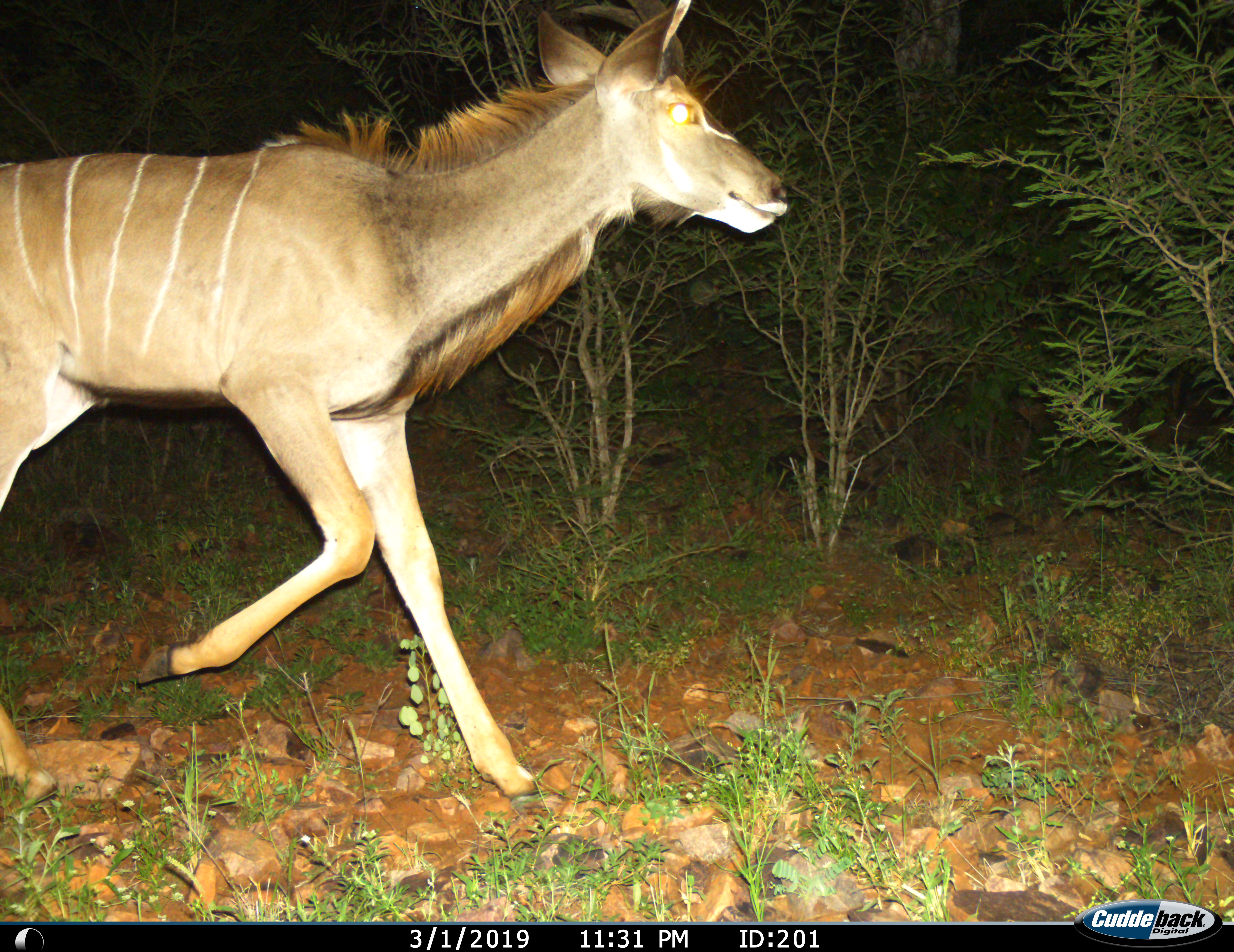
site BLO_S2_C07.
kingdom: Animalia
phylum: Chordata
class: Mammalia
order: Artiodactyla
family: Bovidae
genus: Tragelaphus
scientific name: Tragelaphus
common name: kudu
Kudu (Tragelaphus), count 1. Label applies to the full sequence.